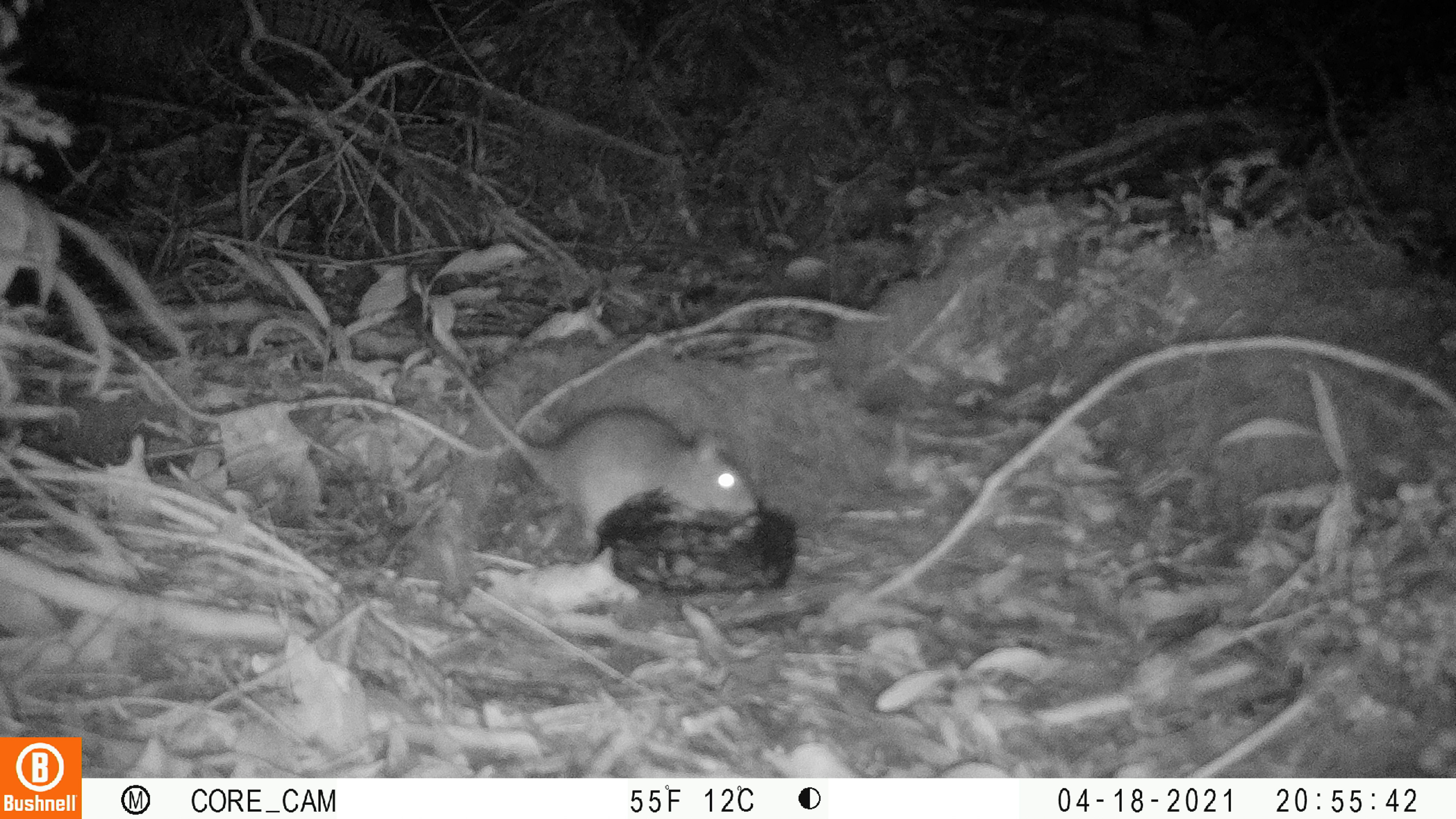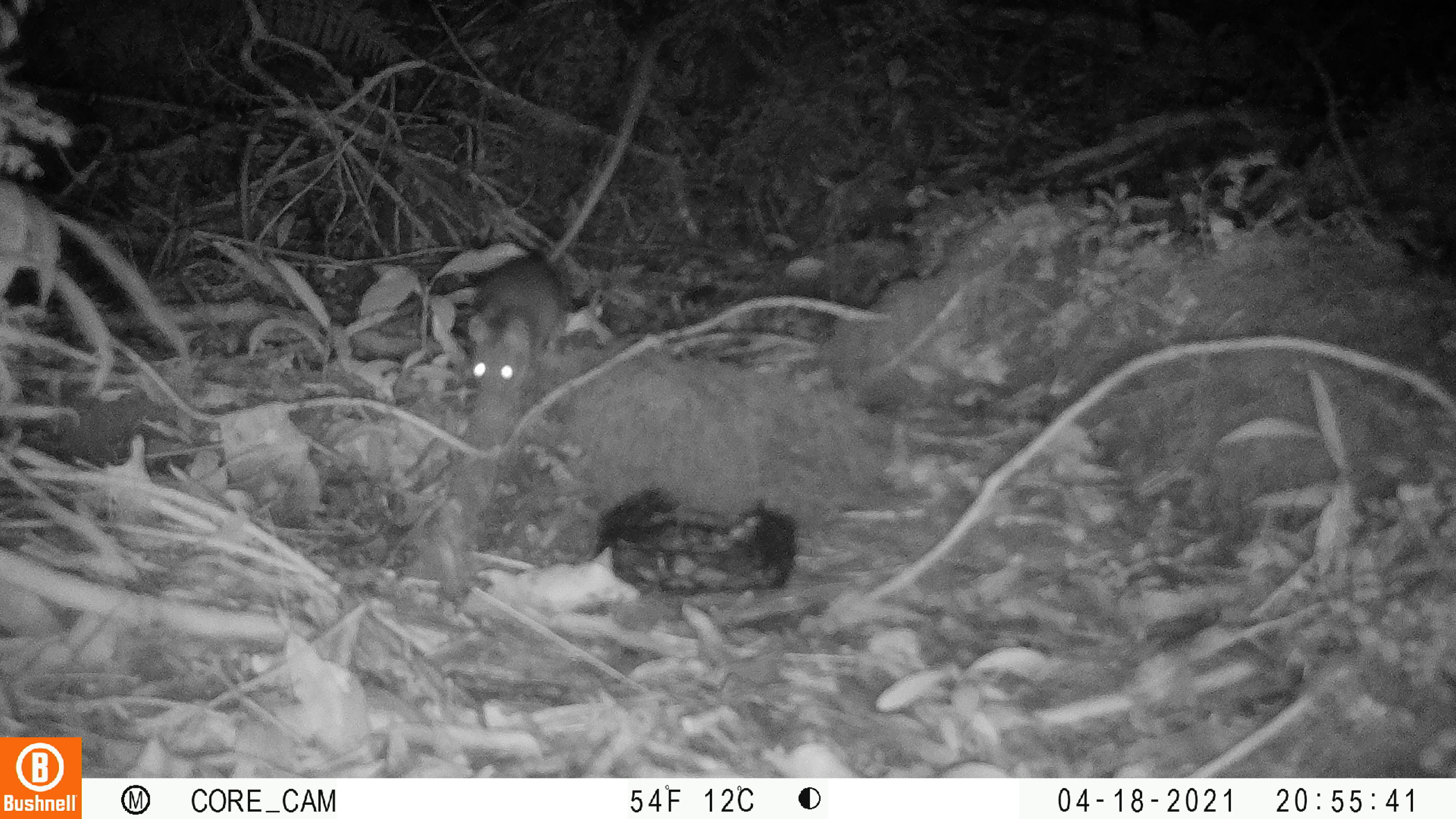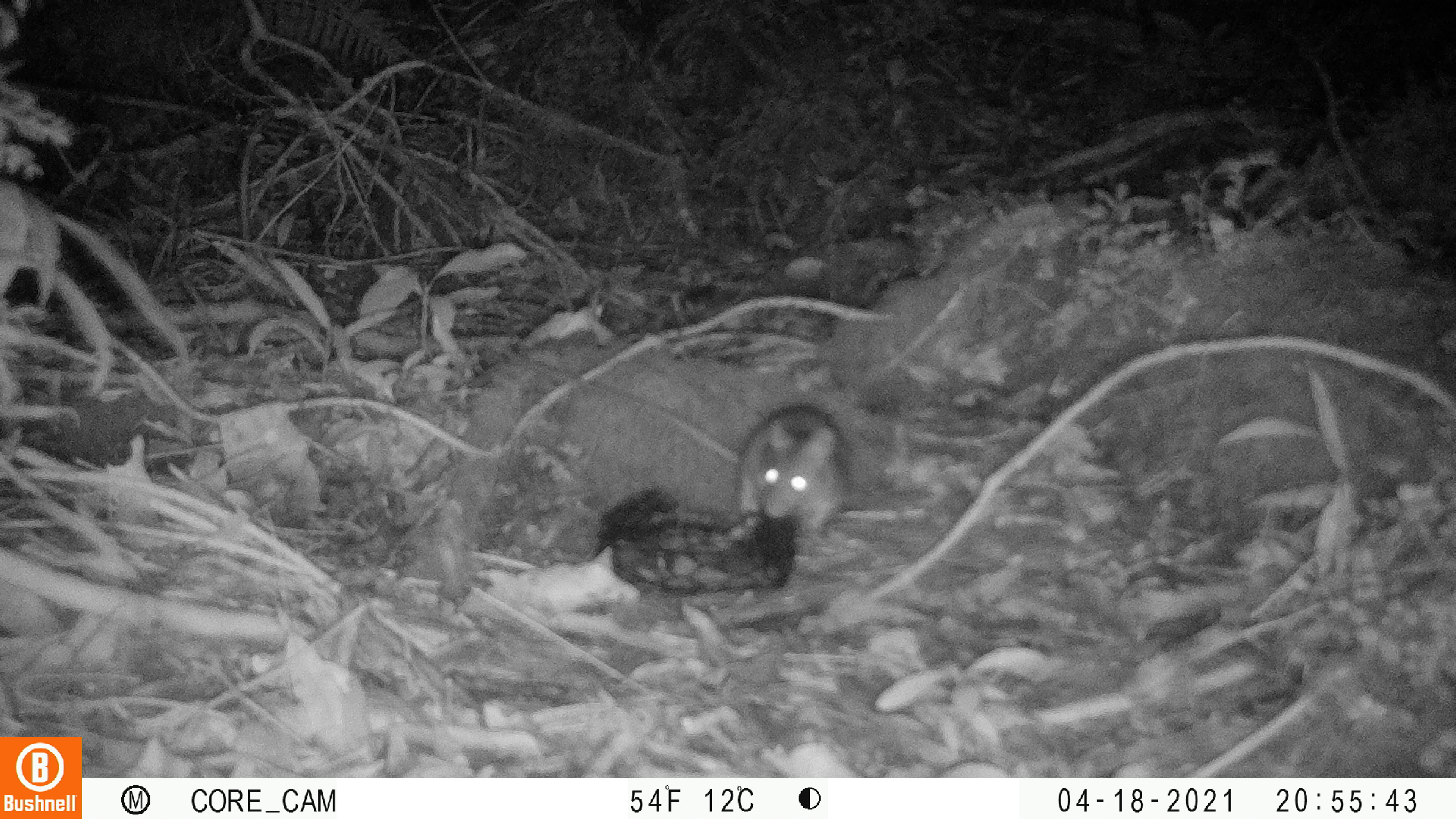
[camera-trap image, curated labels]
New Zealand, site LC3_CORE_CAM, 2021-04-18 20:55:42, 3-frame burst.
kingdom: Animalia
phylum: Chordata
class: Mammalia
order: Rodentia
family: Muridae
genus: Rattus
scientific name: Rattus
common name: rat